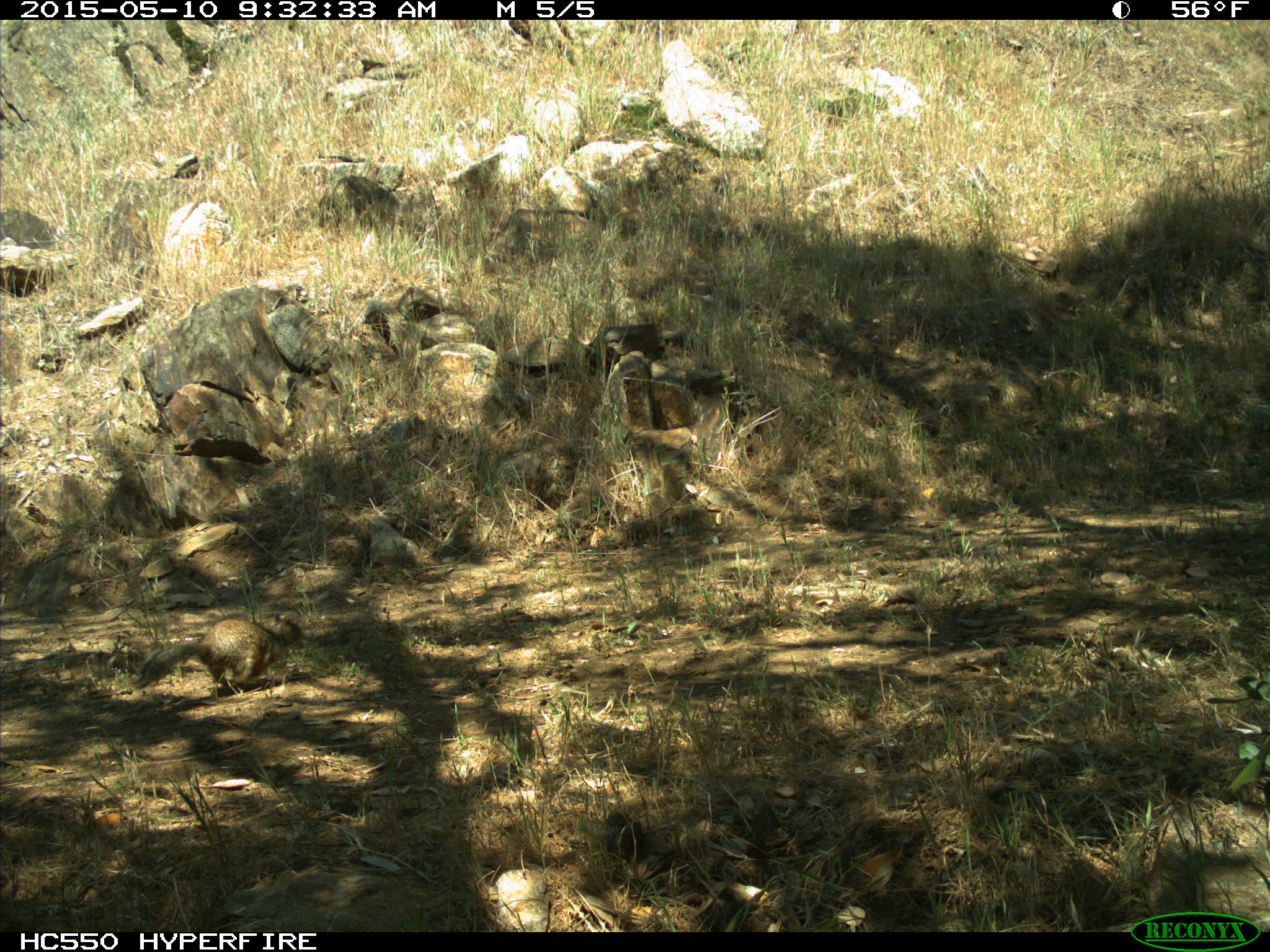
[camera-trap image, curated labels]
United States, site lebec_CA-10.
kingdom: Animalia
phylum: Chordata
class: Mammalia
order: Rodentia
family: Sciuridae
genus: Otospermophilus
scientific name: Otospermophilus beecheyi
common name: california ground squirrel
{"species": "Otospermophilus beecheyi (california ground squirrel)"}